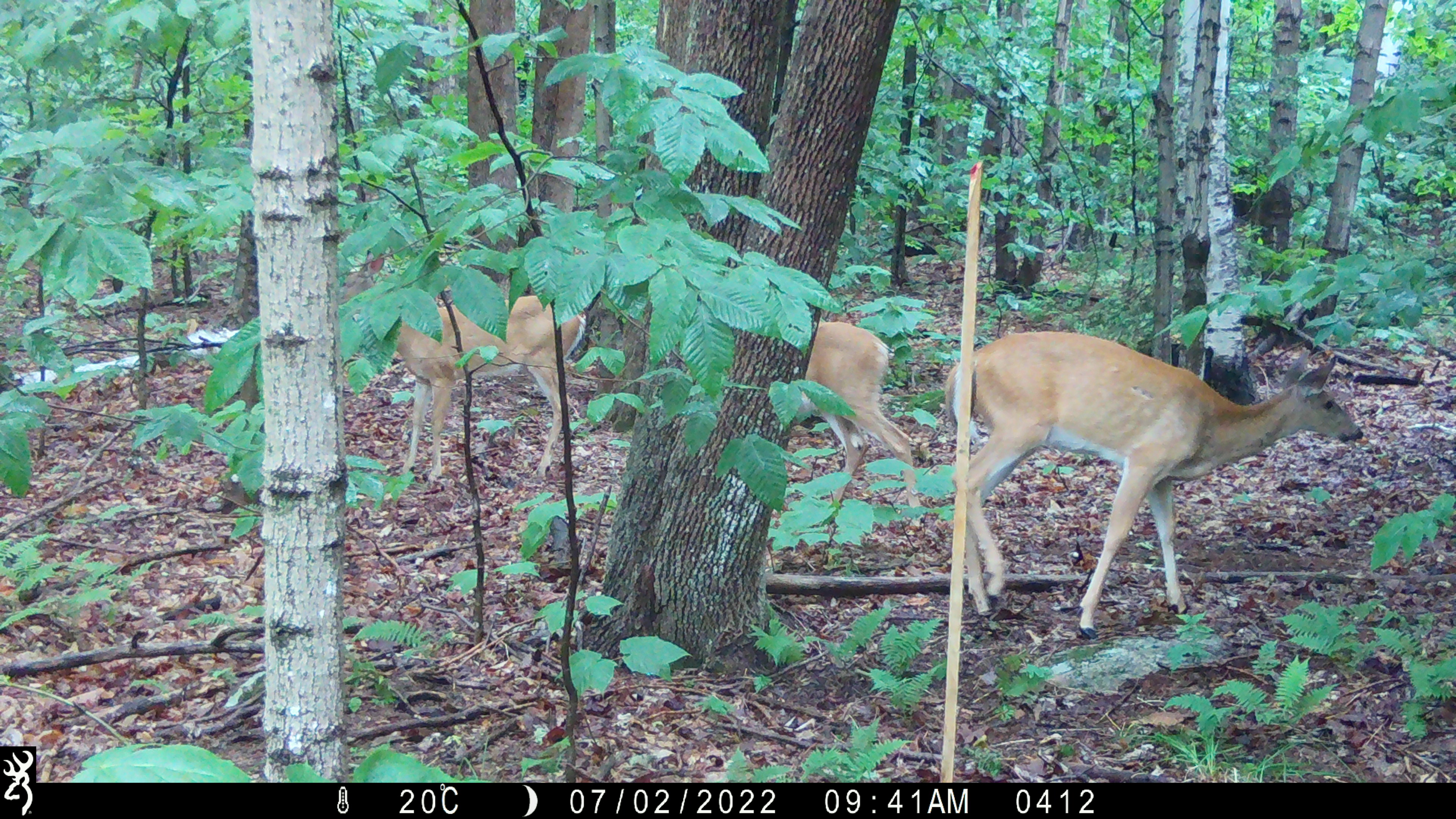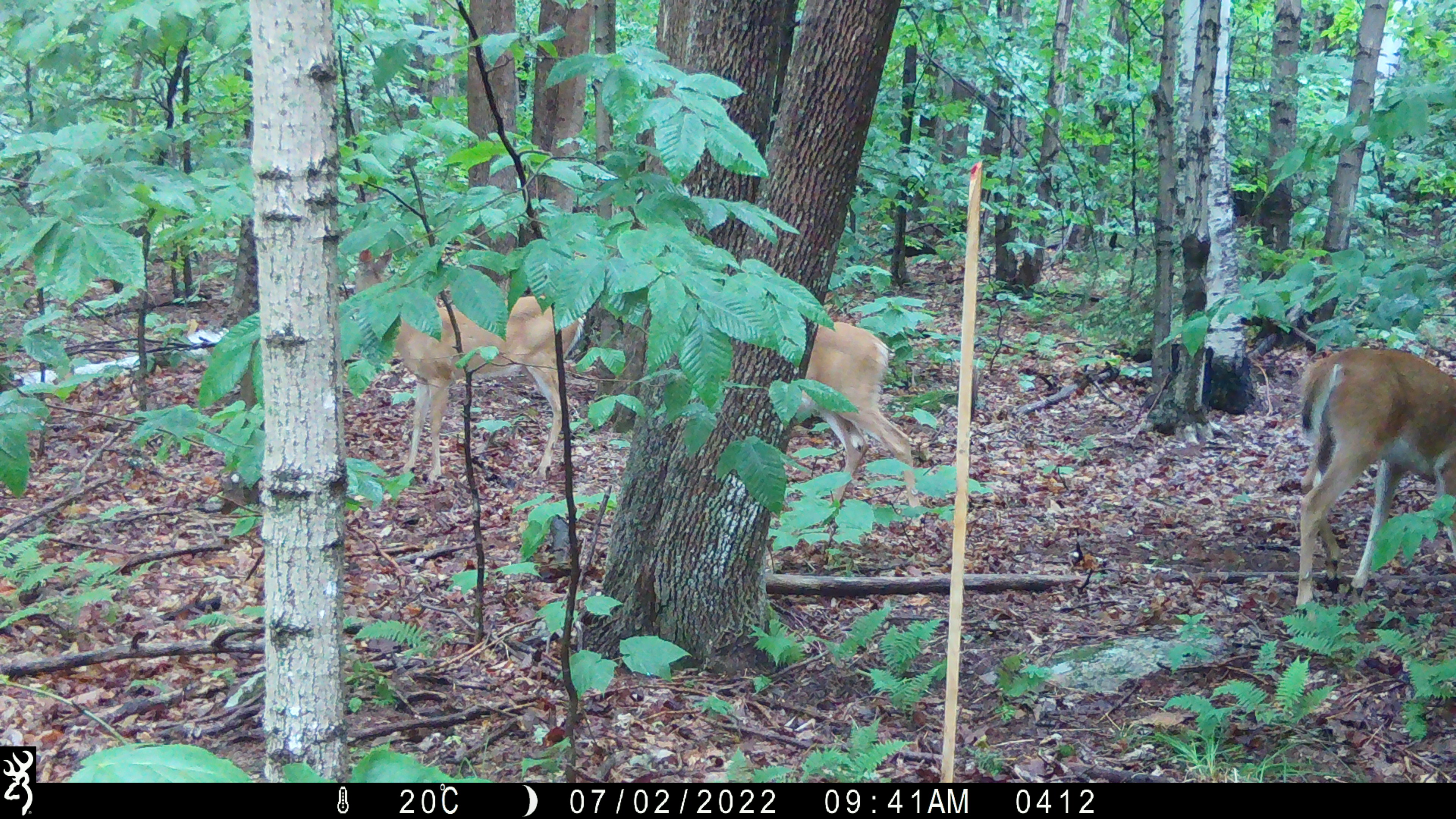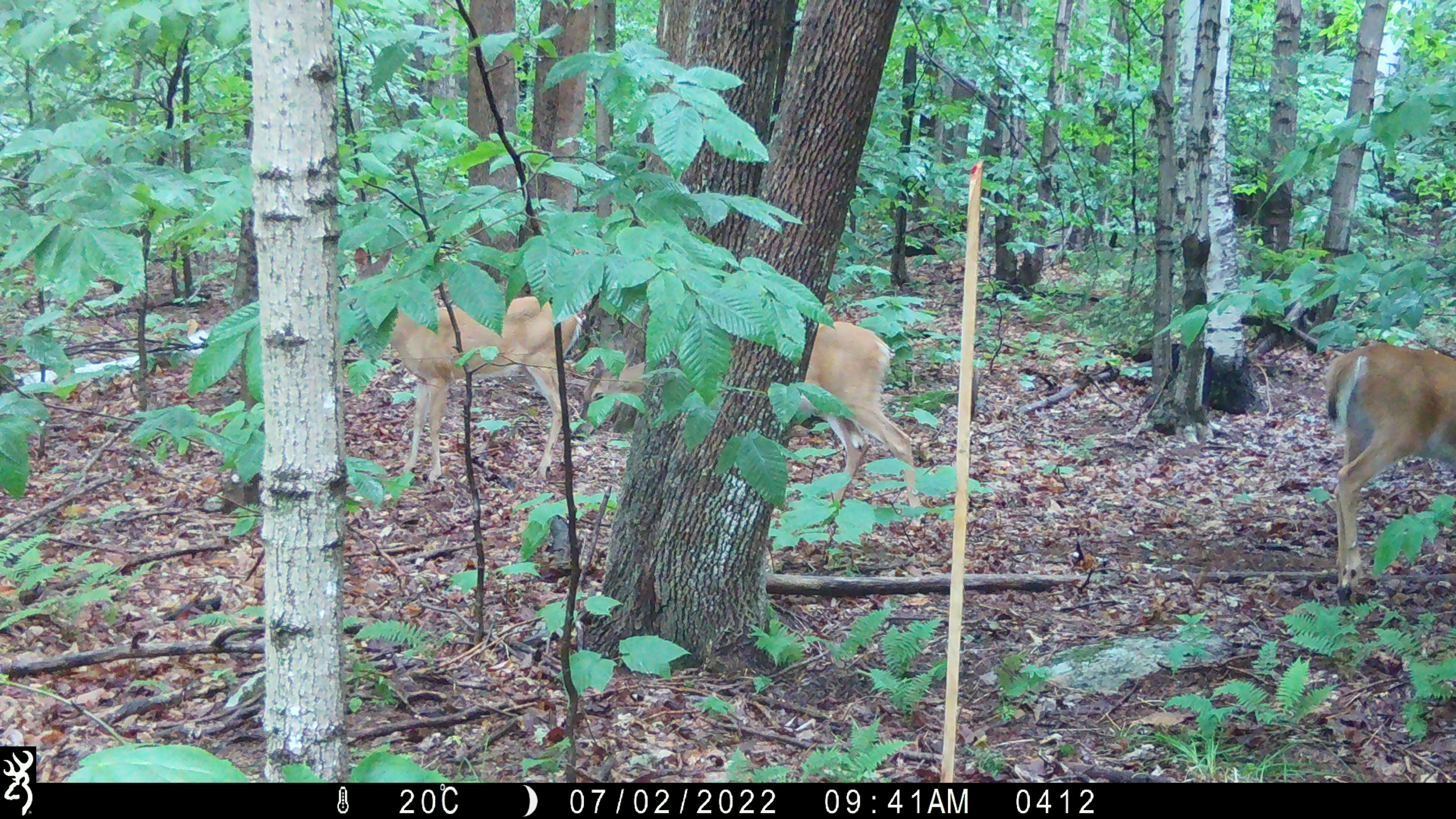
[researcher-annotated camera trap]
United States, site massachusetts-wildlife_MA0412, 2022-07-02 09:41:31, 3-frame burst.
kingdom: Animalia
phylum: Chordata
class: Mammalia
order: Artiodactyla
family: Cervidae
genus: Odocoileus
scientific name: Odocoileus virginianus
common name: white-tailed deer